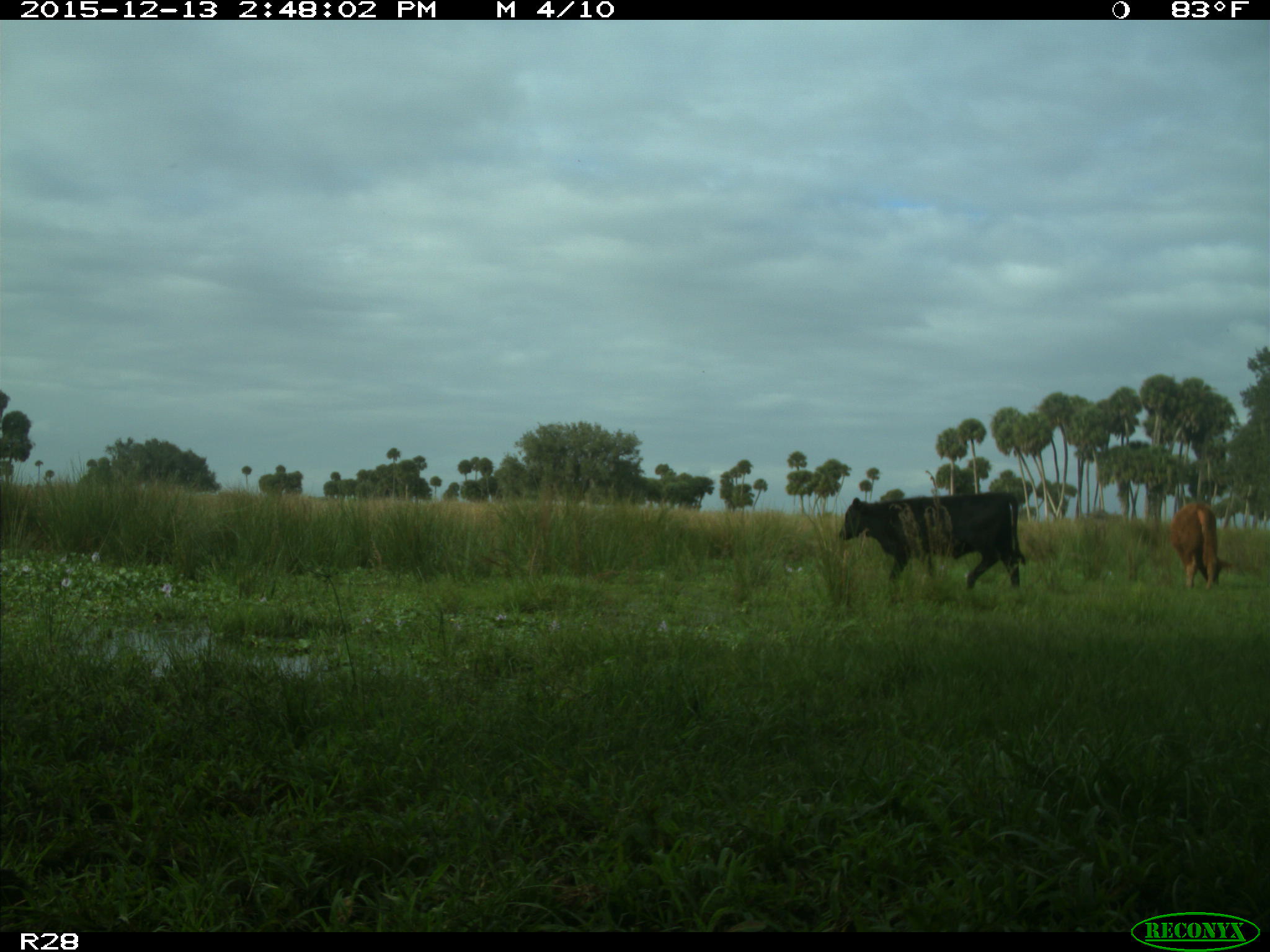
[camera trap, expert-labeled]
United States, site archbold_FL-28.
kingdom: Animalia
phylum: Chordata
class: Mammalia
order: Artiodactyla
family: Bovidae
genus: Bos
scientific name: Bos taurus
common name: domestic cow